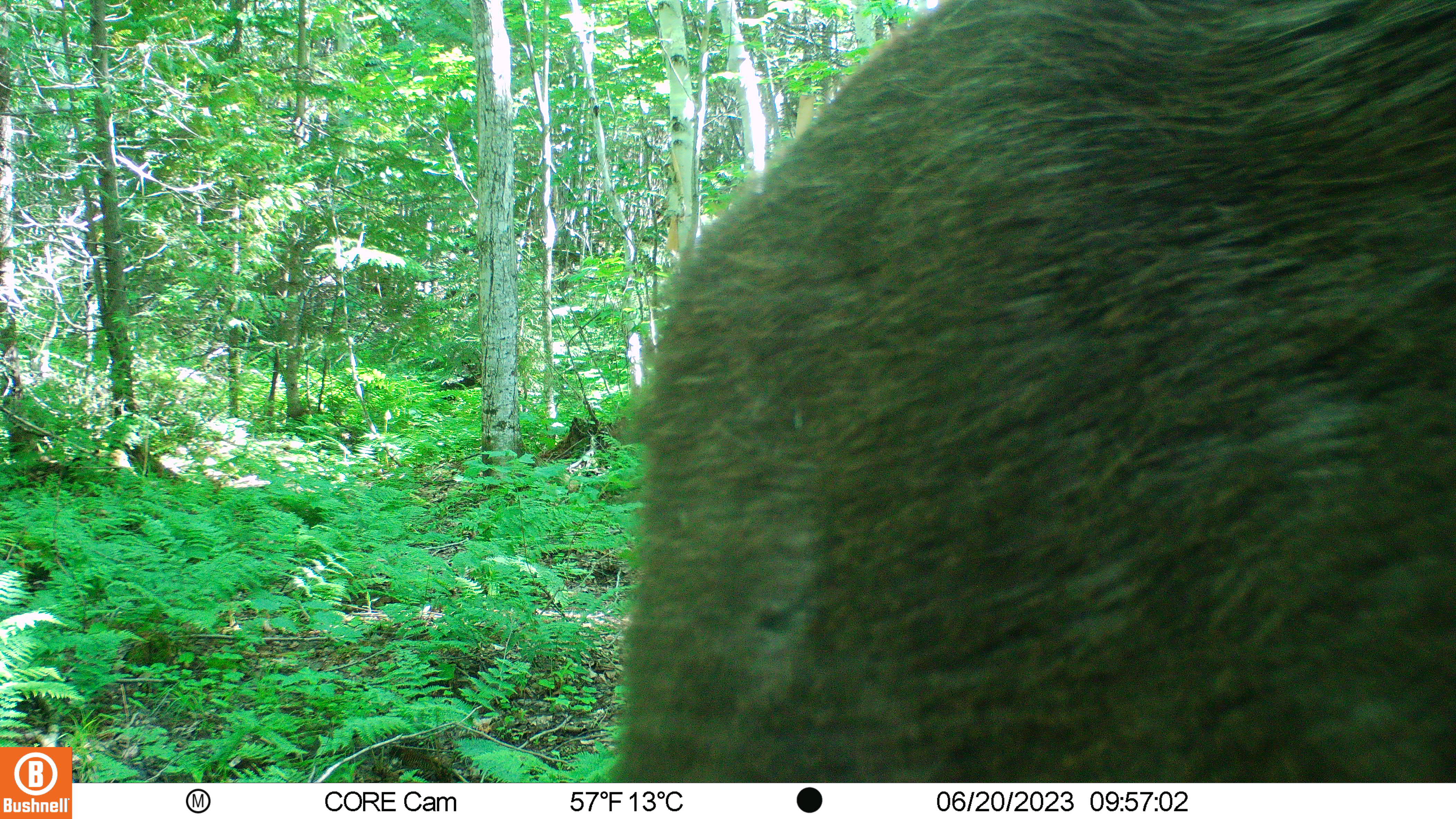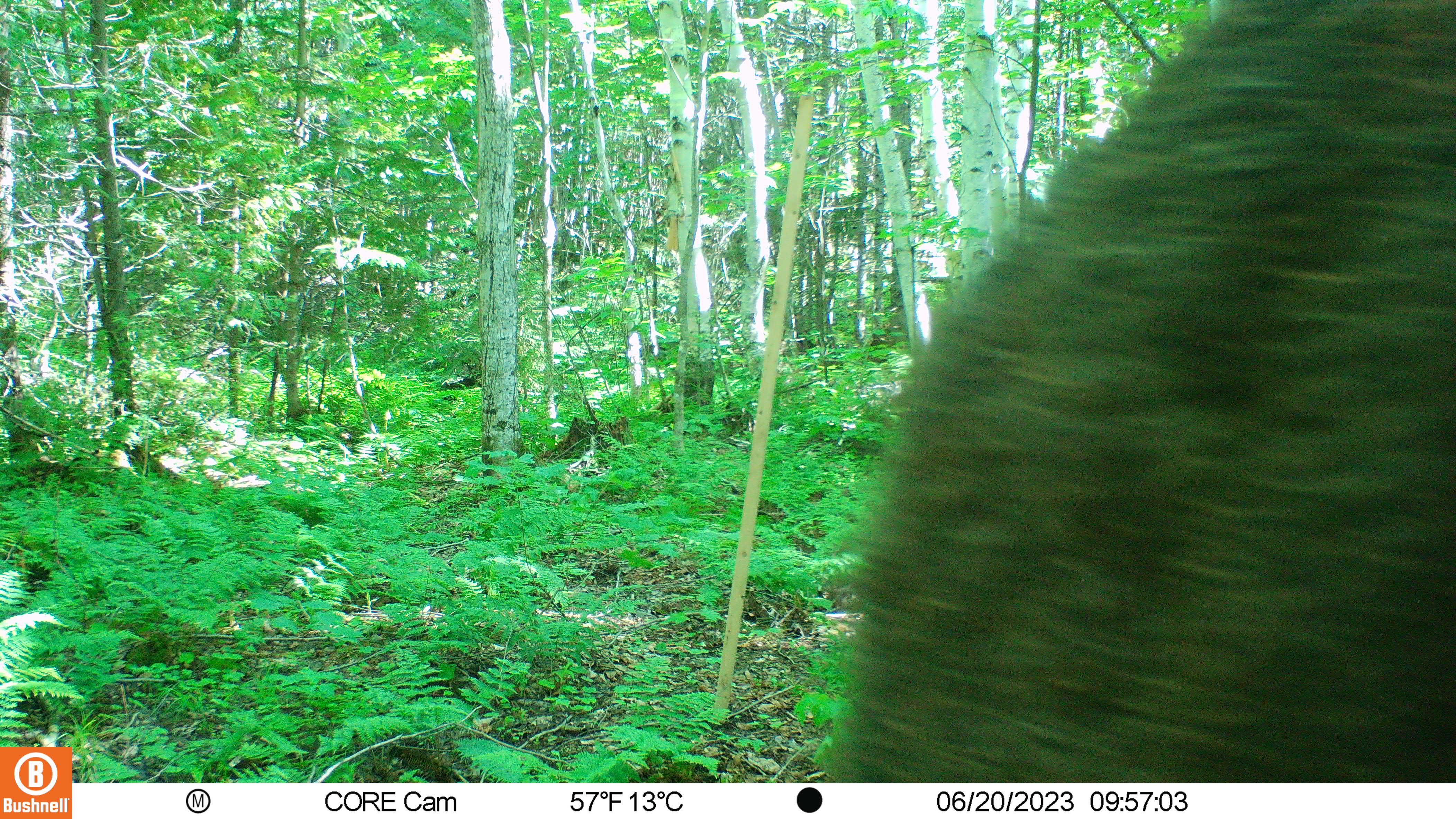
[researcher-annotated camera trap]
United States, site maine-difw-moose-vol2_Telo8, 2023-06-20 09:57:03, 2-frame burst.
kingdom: Animalia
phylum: Chordata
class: Mammalia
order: Artiodactyla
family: Cervidae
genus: Alces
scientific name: Alces alces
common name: moose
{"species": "moose (Alces alces)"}